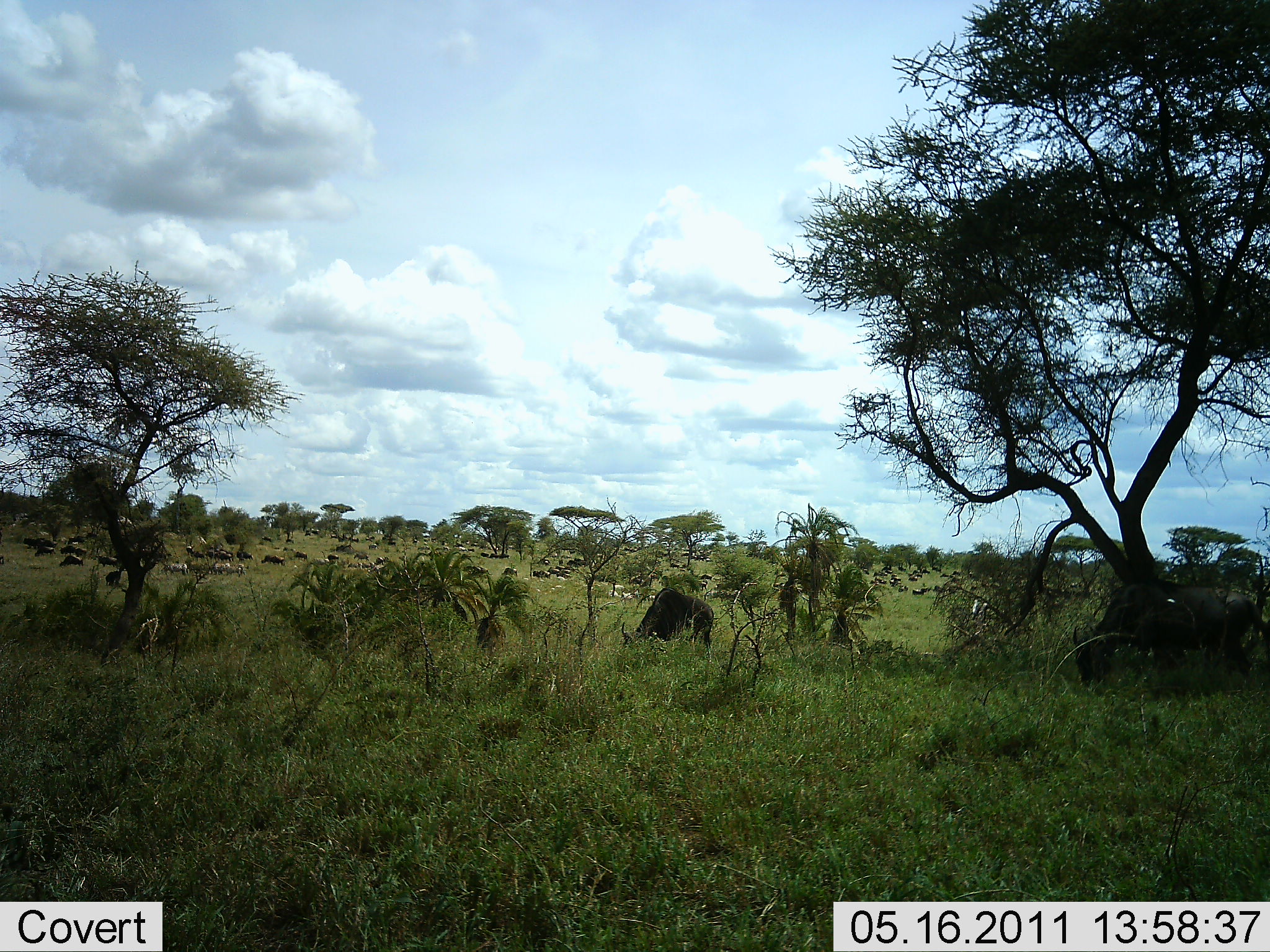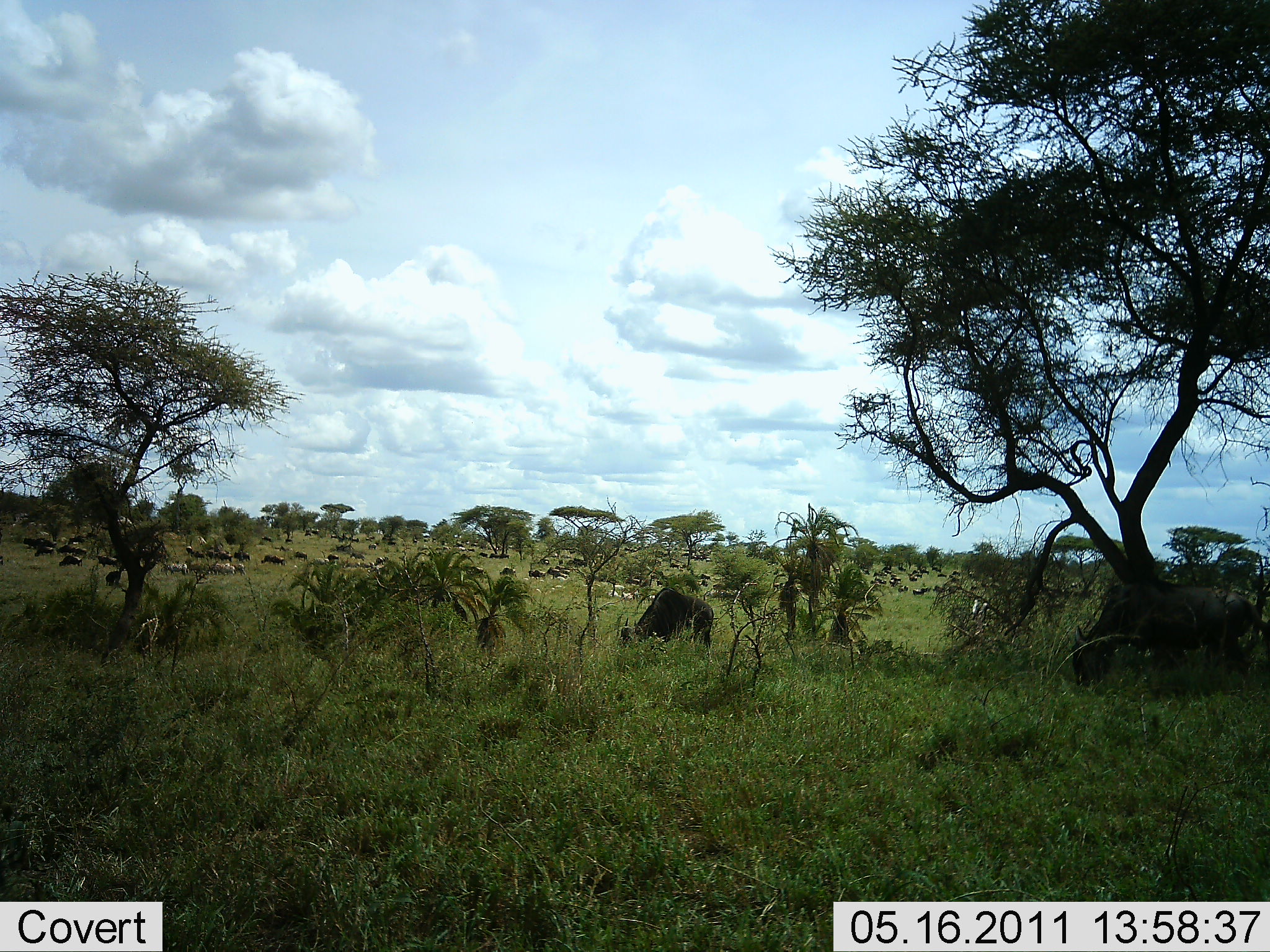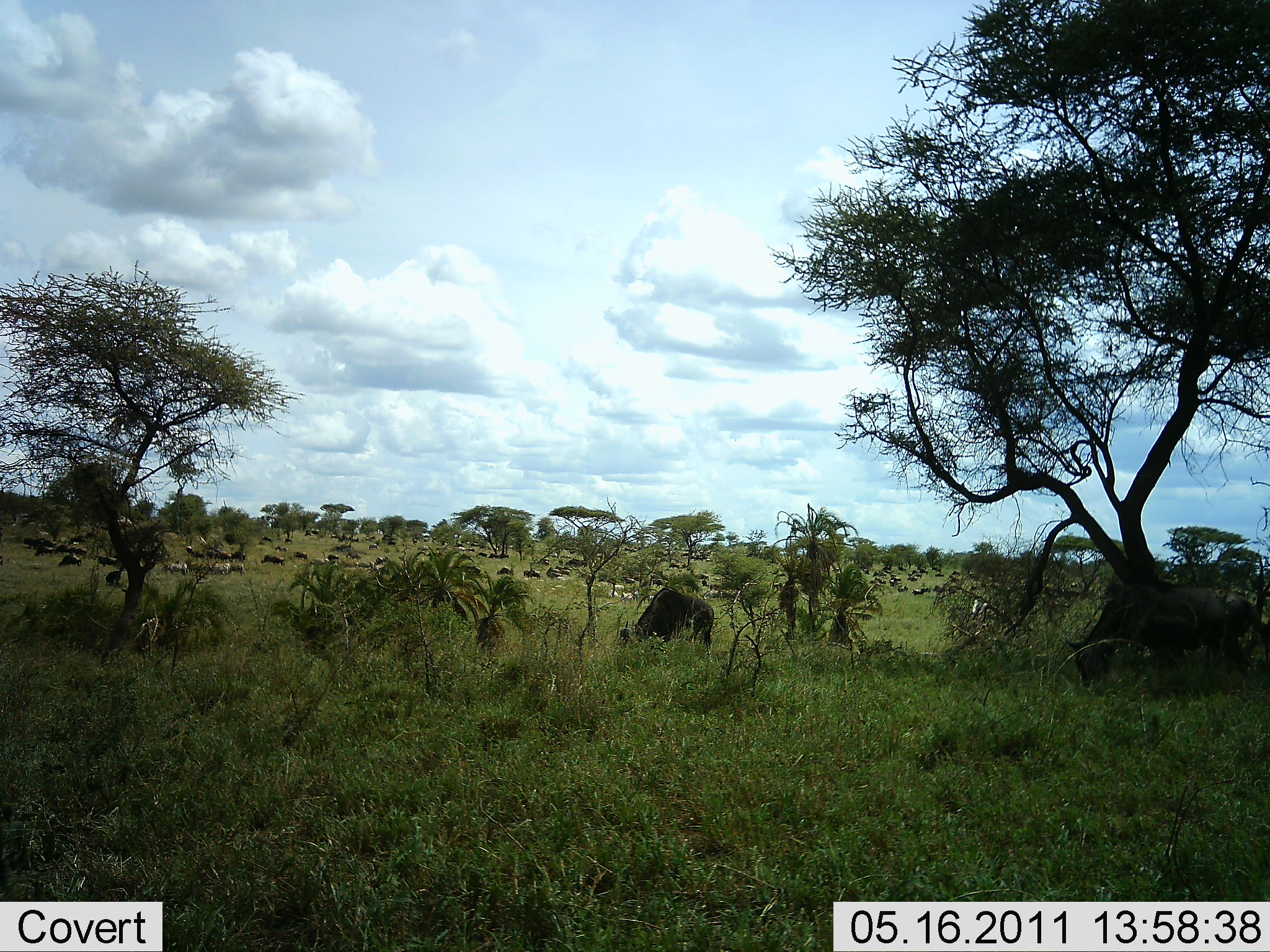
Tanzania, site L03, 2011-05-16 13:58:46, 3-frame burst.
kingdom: Animalia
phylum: Chordata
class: Mammalia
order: Artiodactyla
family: Bovidae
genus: Connochaetes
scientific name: Connochaetes taurinus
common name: blue wildebeest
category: wildebeest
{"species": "wildebeest (blue wildebeest) (Connochaetes taurinus)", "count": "11-50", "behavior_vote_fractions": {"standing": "23%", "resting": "8%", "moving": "69%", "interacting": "0%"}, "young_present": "0%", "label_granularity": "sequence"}